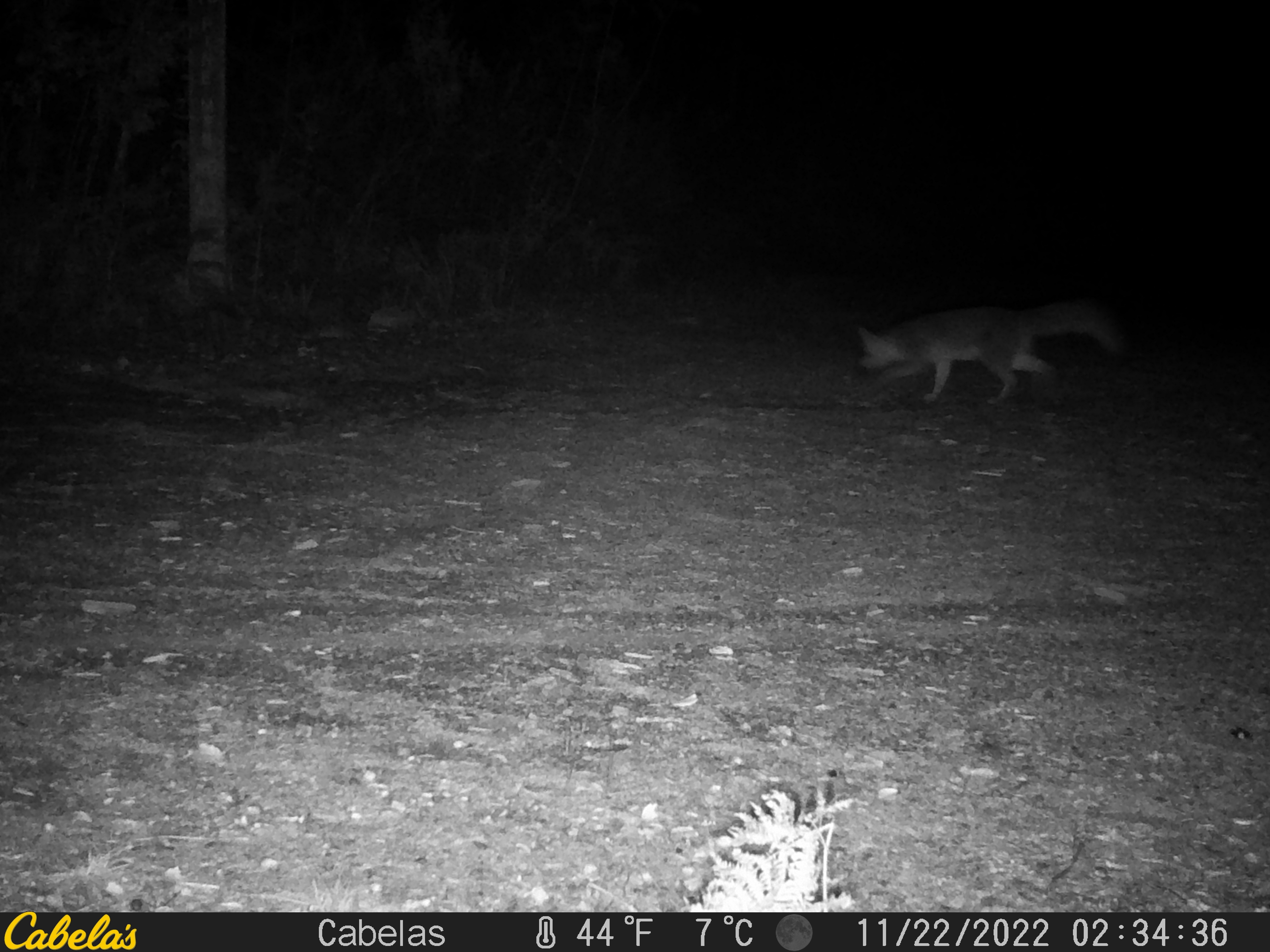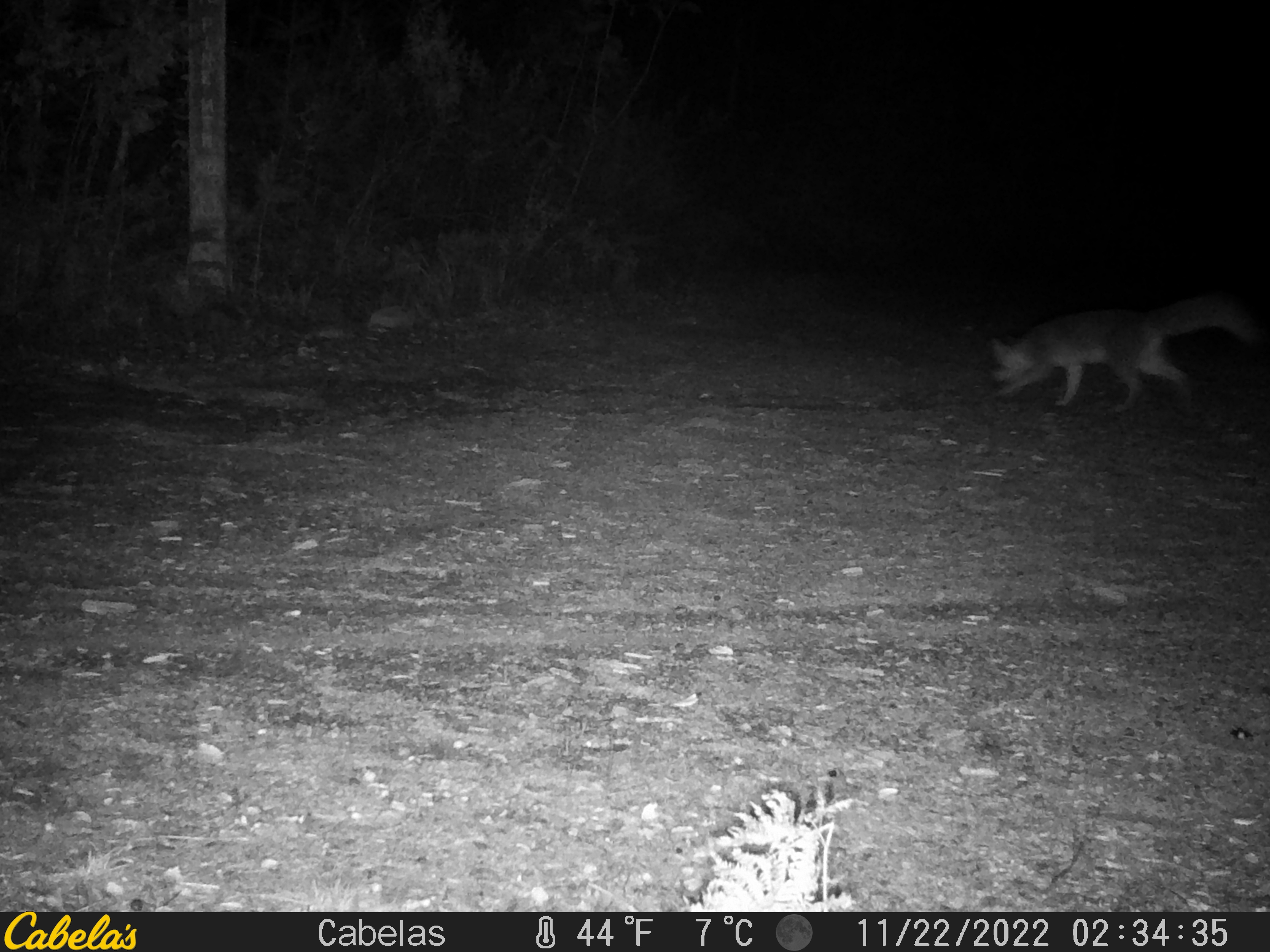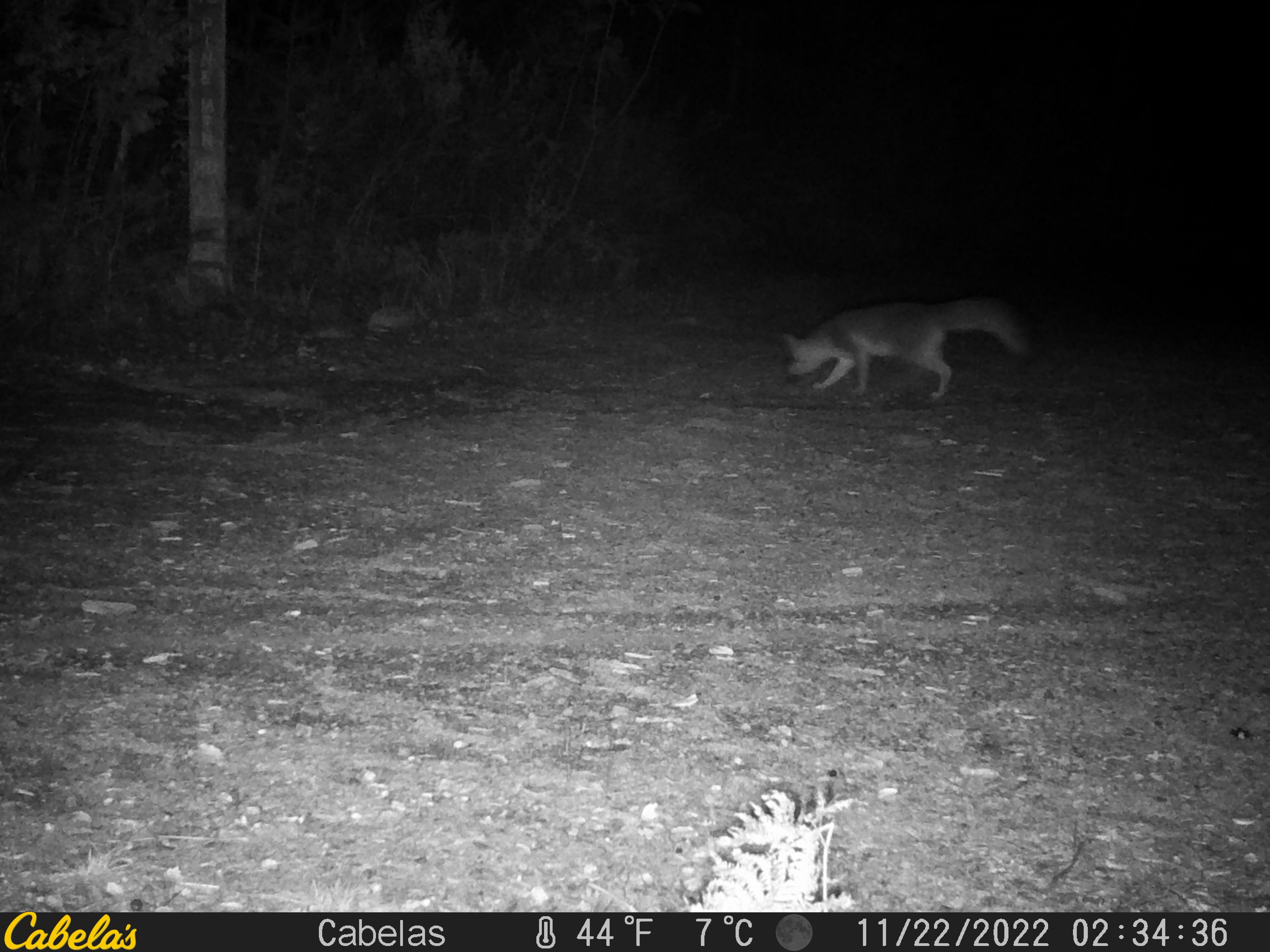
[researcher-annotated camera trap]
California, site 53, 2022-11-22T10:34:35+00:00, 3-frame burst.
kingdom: Animalia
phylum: Chordata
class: Mammalia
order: Carnivora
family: Canidae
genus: Urocyon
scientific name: Urocyon cinereoargenteus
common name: gray fox